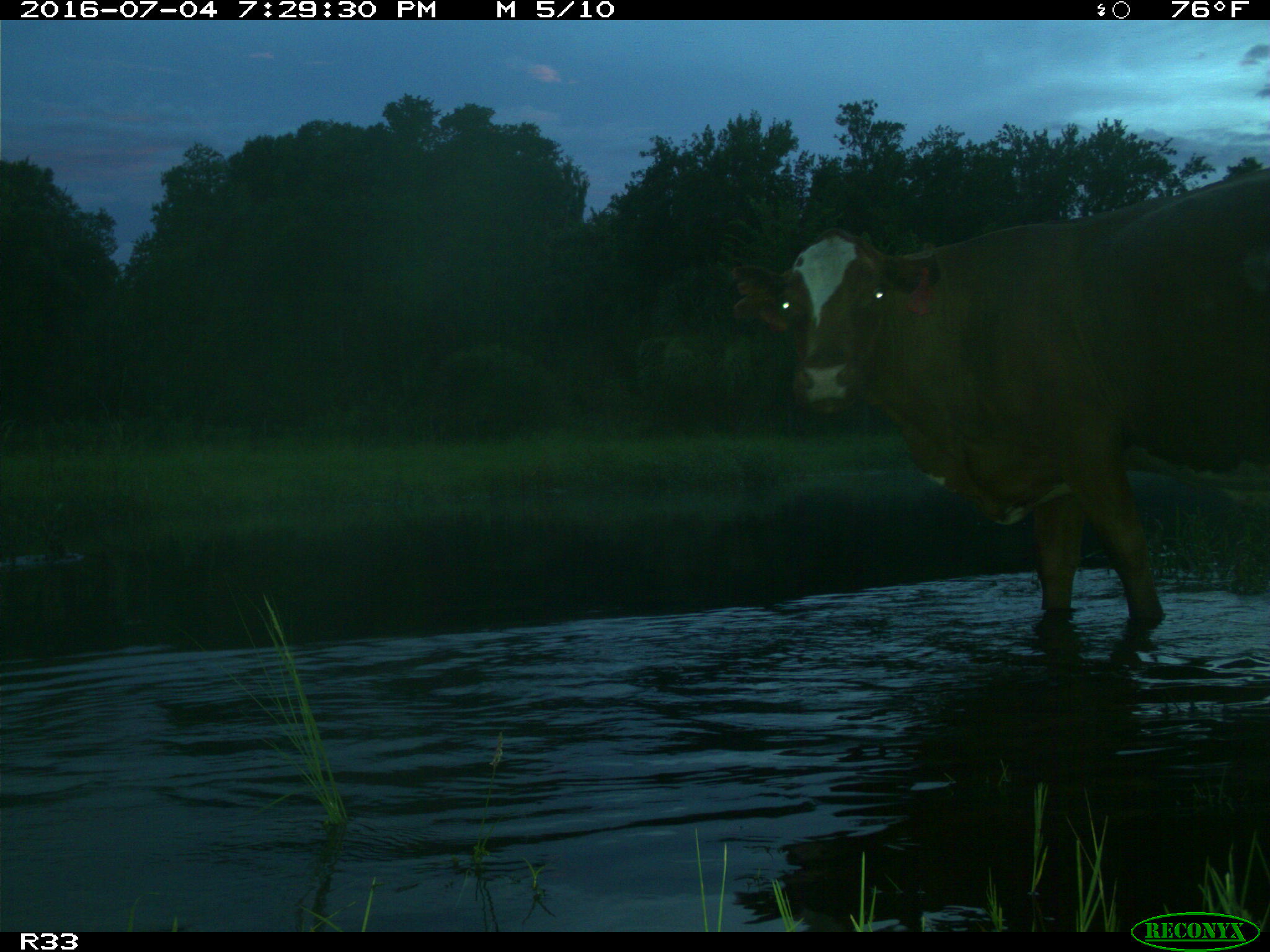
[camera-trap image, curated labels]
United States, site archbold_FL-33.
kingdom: Animalia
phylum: Chordata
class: Mammalia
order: Artiodactyla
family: Bovidae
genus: Bos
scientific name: Bos taurus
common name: domestic cow